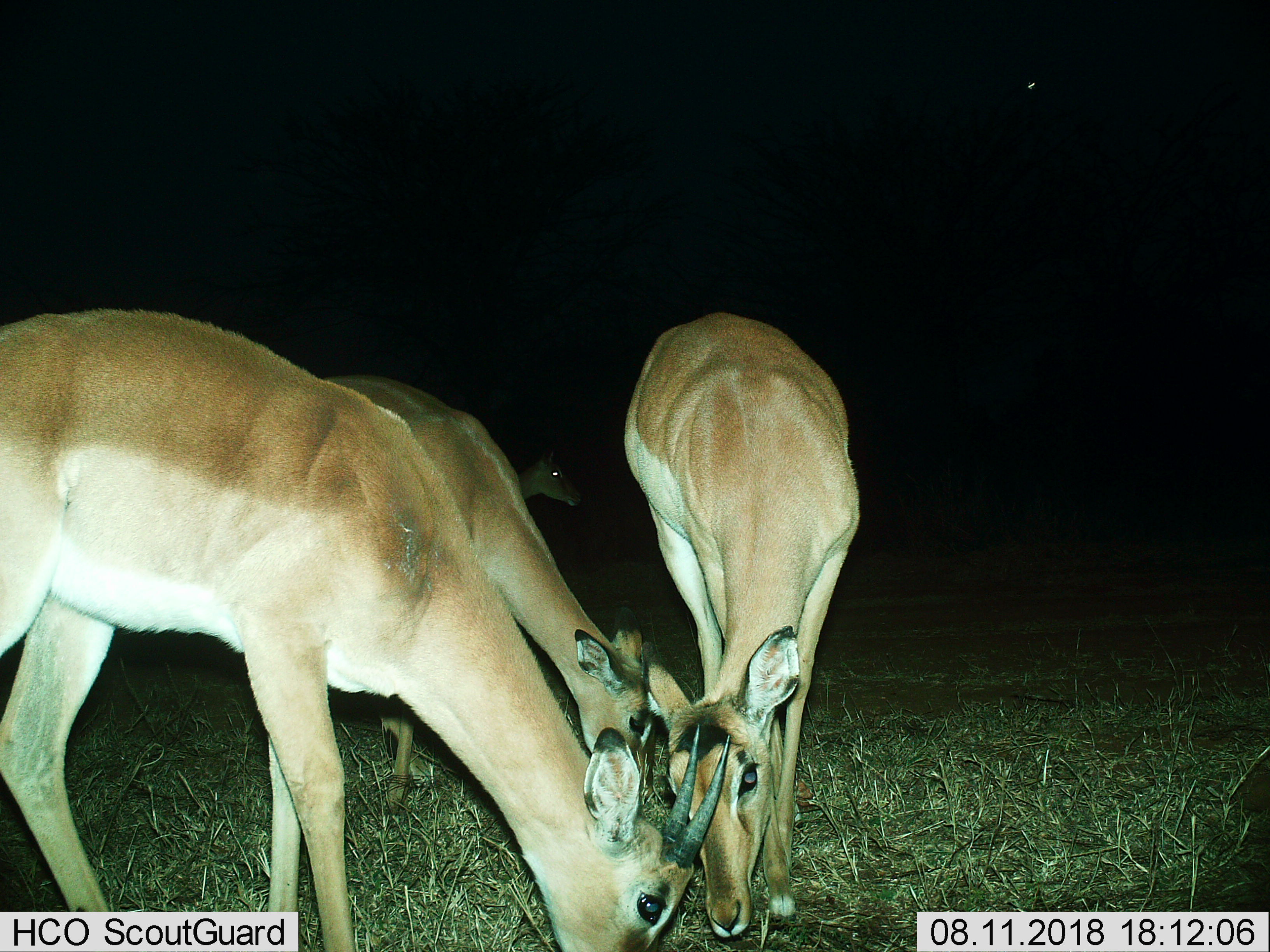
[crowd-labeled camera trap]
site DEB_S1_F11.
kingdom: Animalia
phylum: Chordata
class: Mammalia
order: Artiodactyla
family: Bovidae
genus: Aepyceros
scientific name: Aepyceros melampus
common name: impala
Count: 4.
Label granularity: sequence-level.